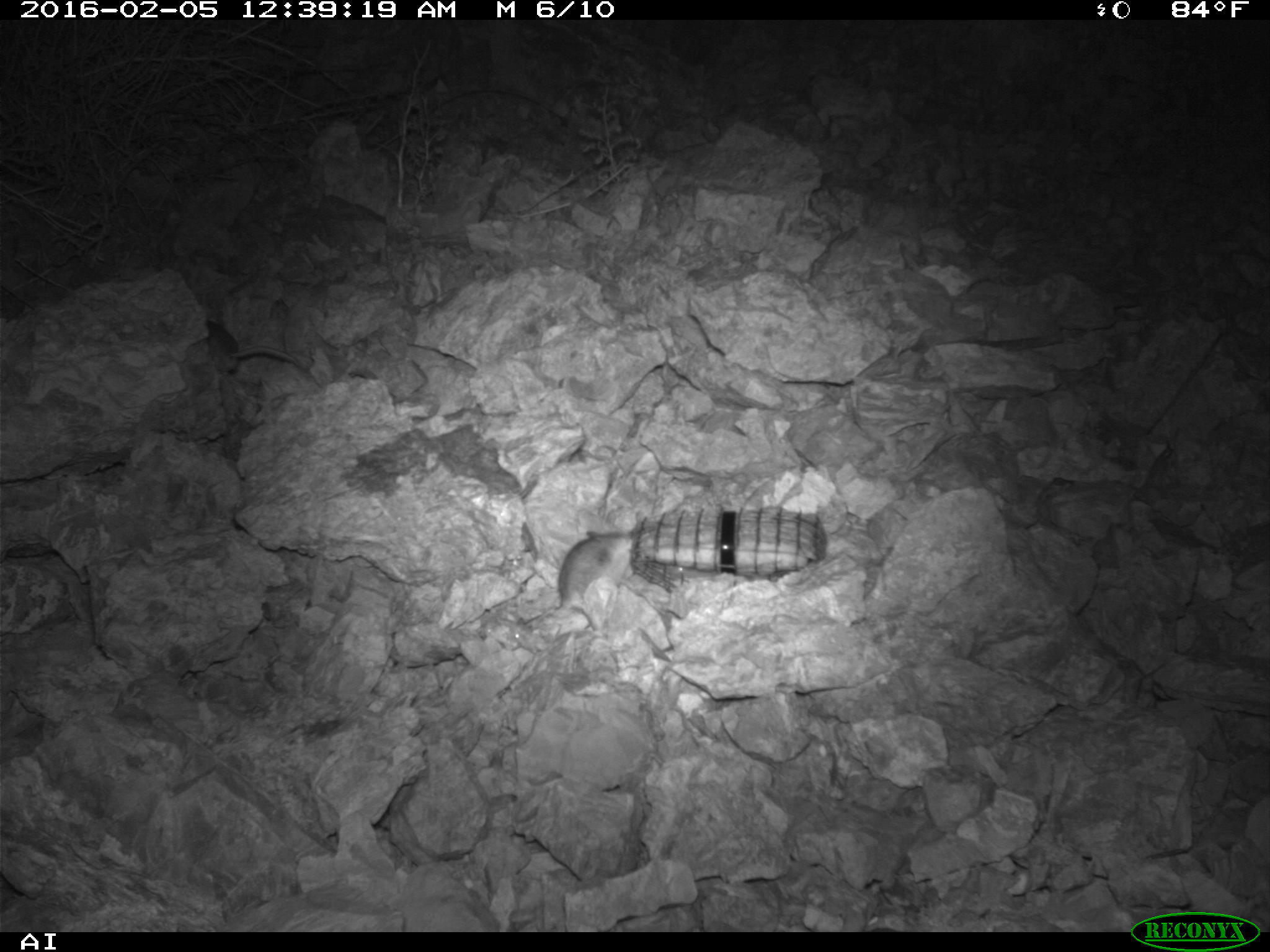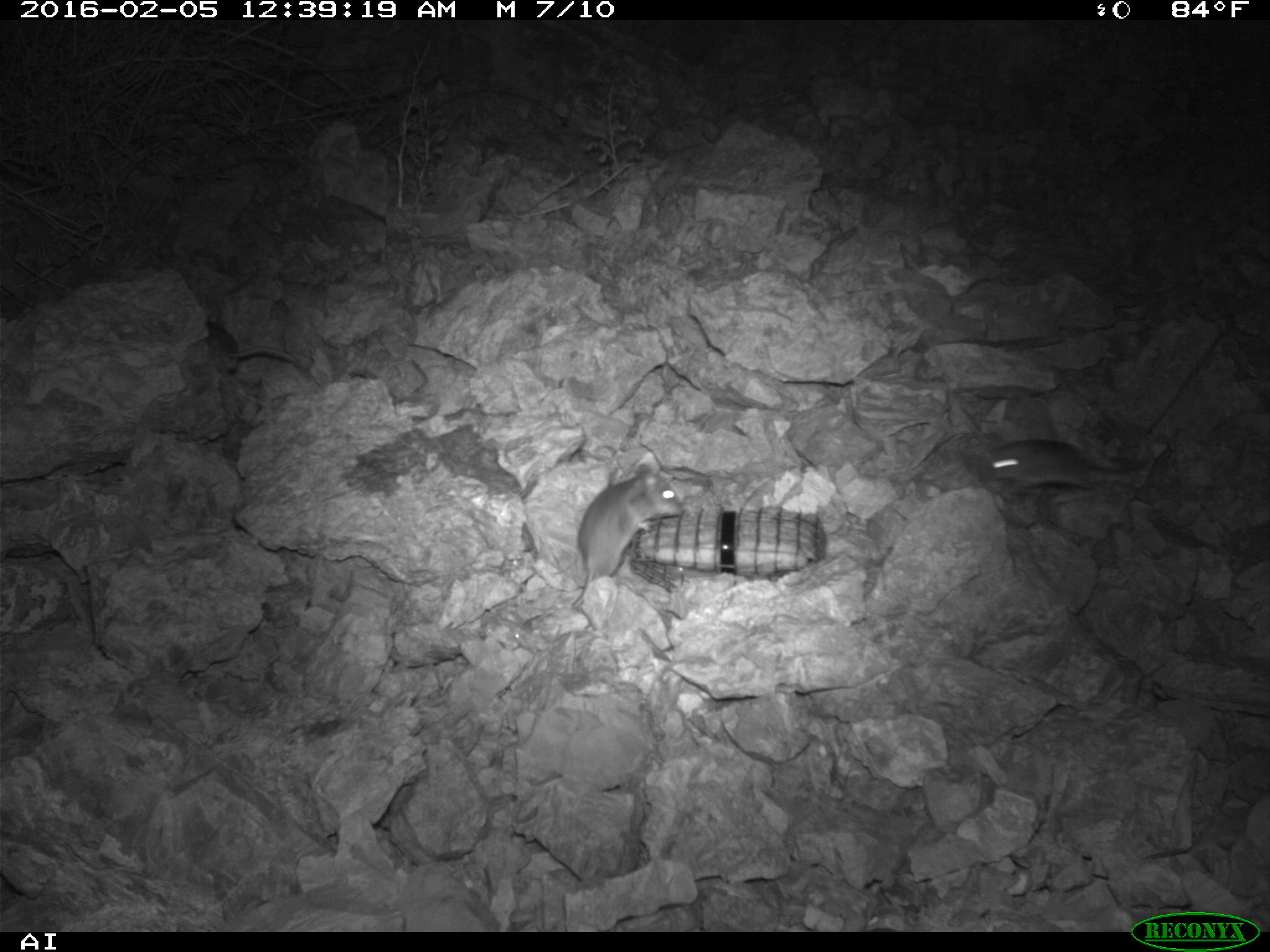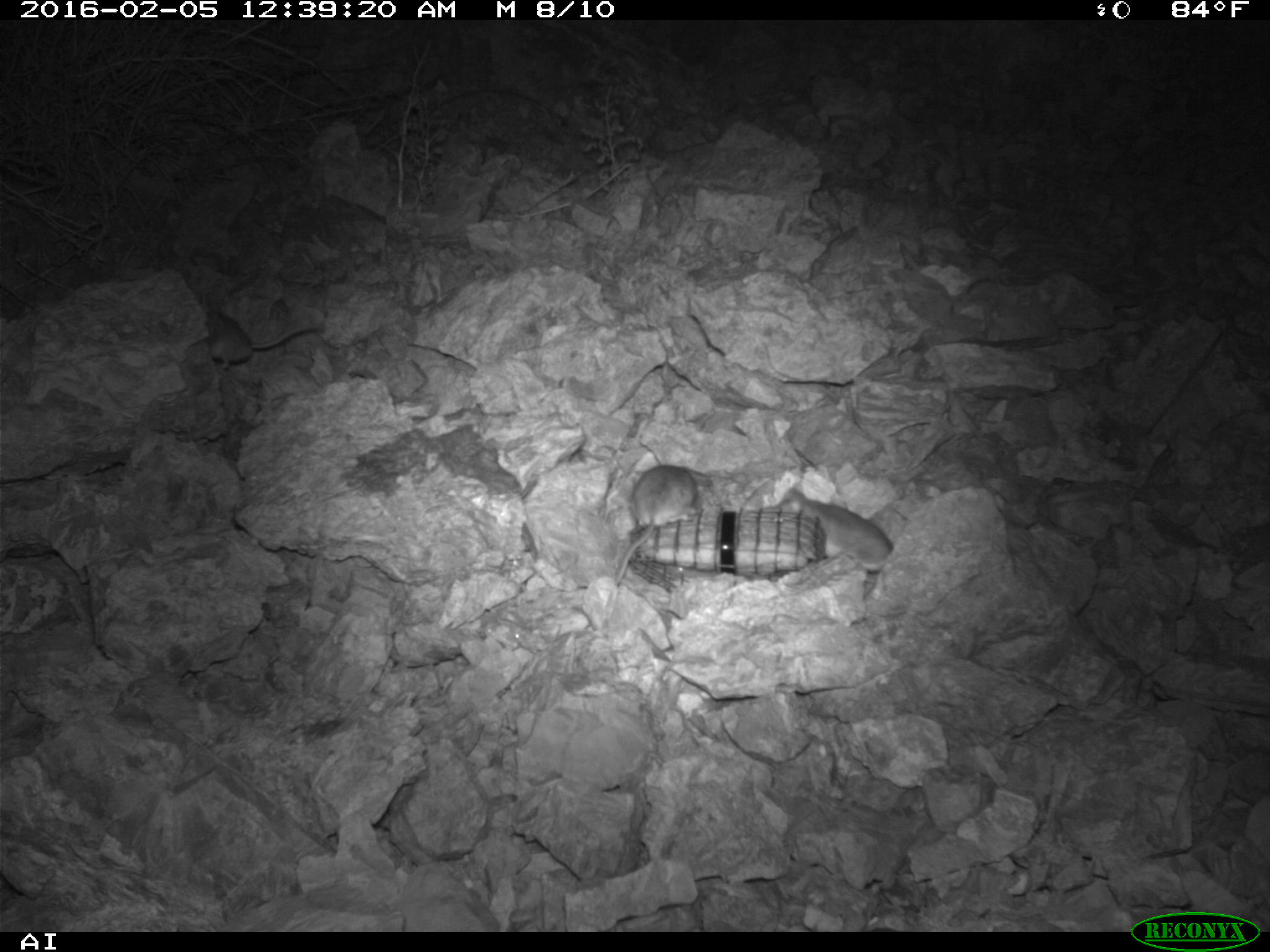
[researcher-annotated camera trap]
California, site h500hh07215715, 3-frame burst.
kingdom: Animalia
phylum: Chordata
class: Mammalia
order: Rodentia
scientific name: Rodentia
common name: rodent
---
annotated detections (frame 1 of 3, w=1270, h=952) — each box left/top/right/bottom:
rodent: 556/529/634/616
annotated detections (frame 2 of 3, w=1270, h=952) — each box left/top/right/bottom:
rodent: 522/464/684/628; 980/439/1135/488; 205/320/300/374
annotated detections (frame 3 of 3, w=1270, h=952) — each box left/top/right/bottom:
rodent: 766/486/894/591; 613/461/697/587